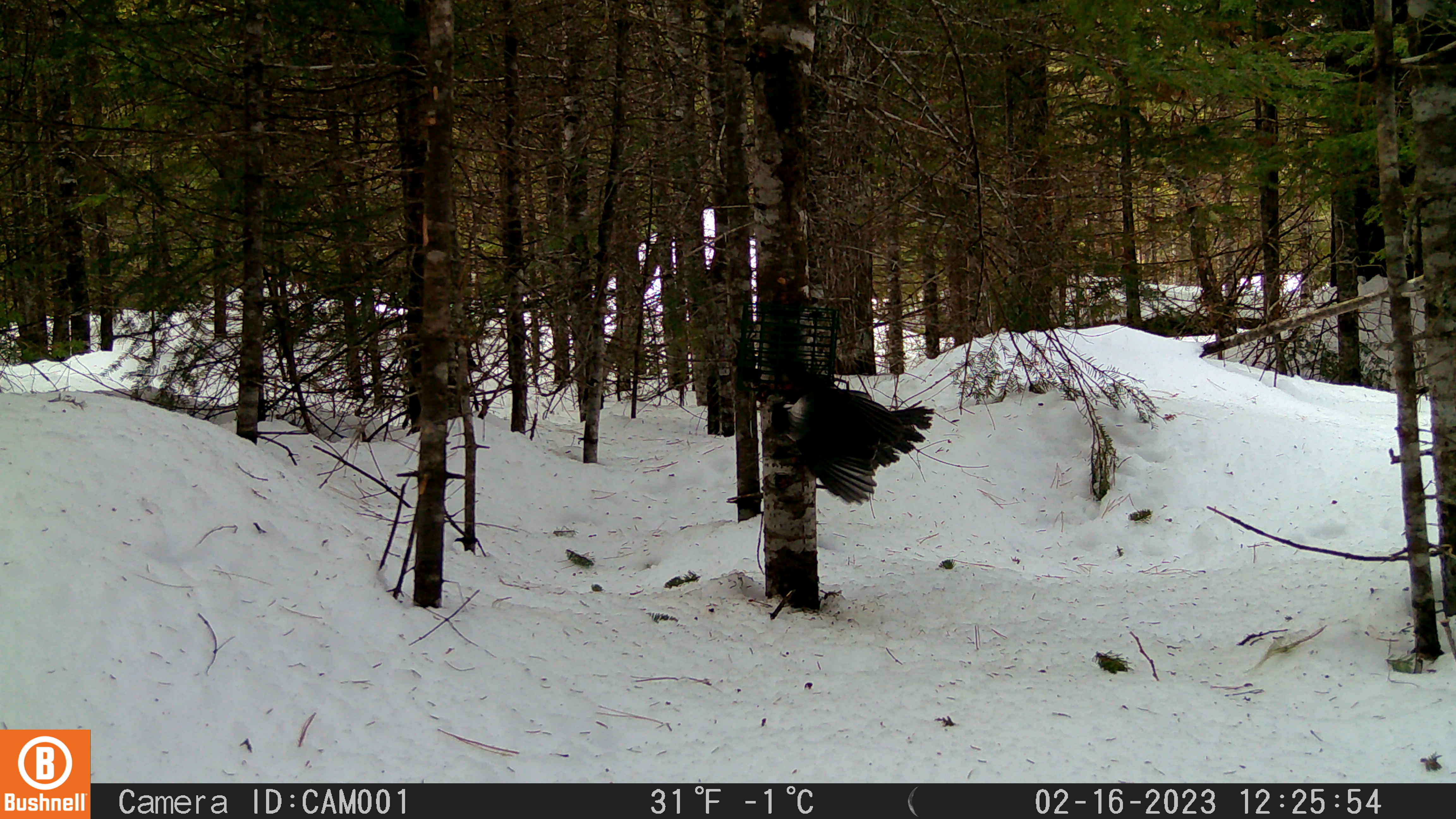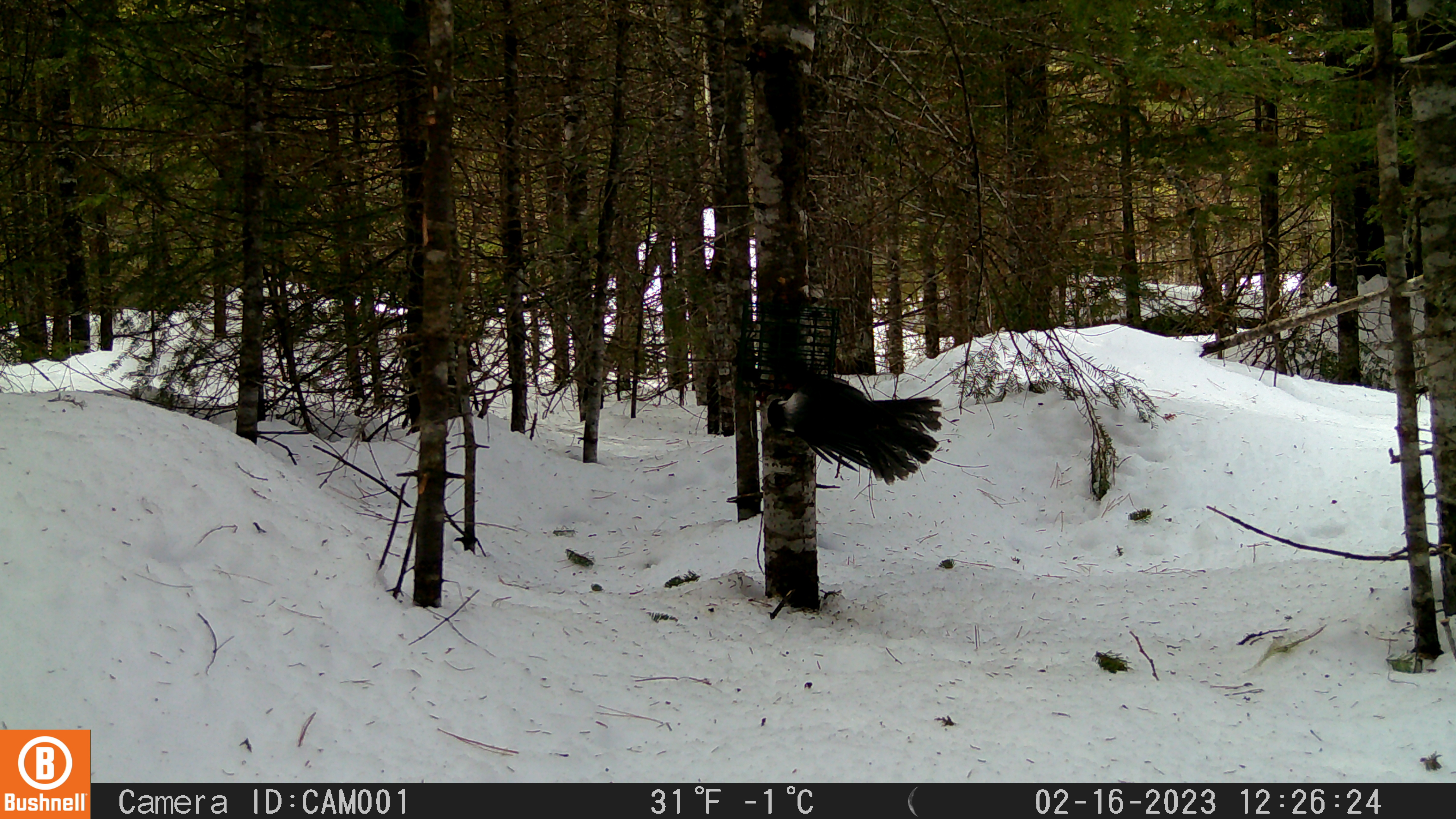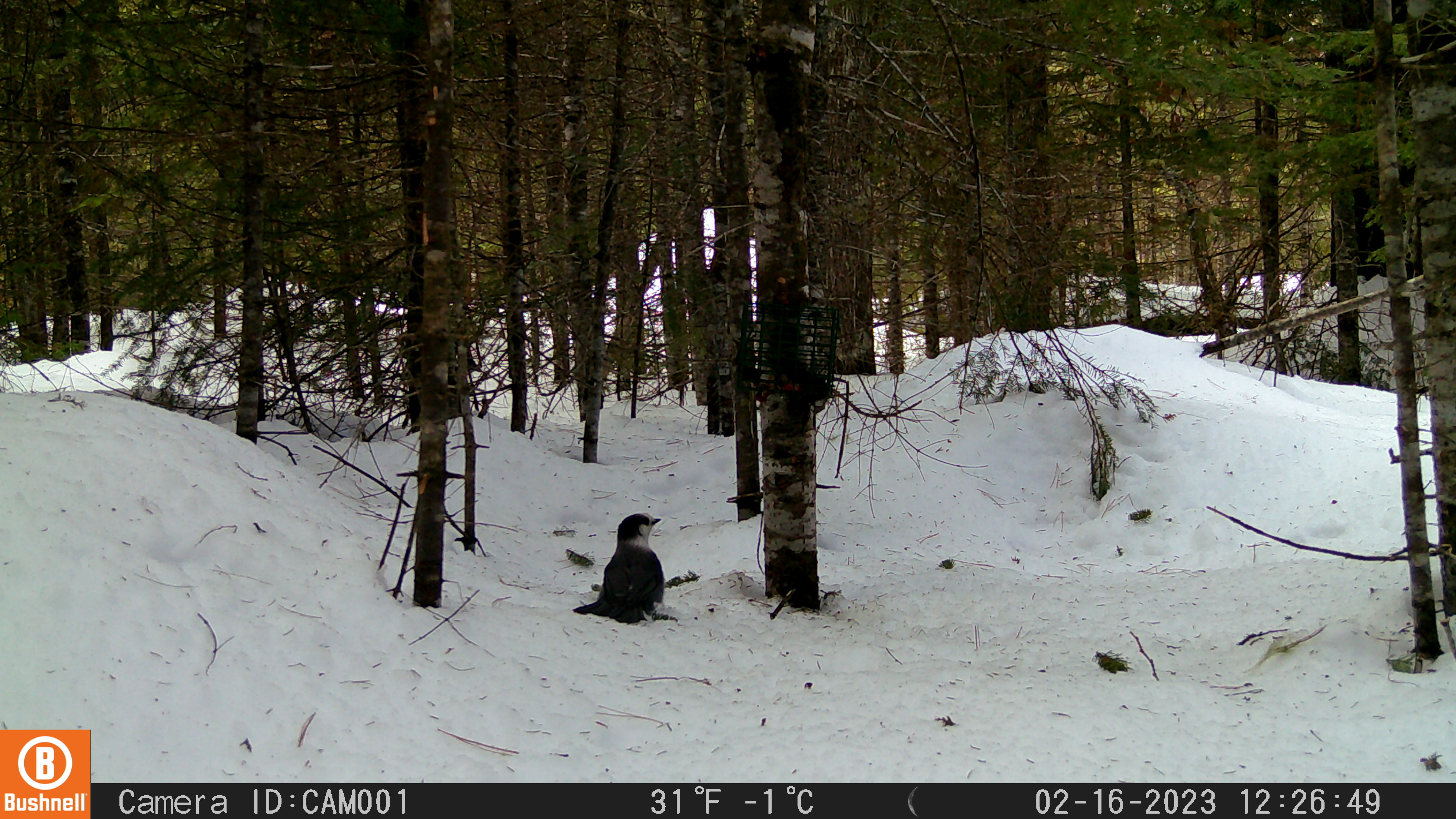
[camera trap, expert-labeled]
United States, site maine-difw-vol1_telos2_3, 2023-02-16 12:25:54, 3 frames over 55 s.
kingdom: Animalia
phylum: Chordata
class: Aves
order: Passeriformes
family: Corvidae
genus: Perisoreus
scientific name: Perisoreus canadensis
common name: canada jay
Canada jay (Perisoreus canadensis).